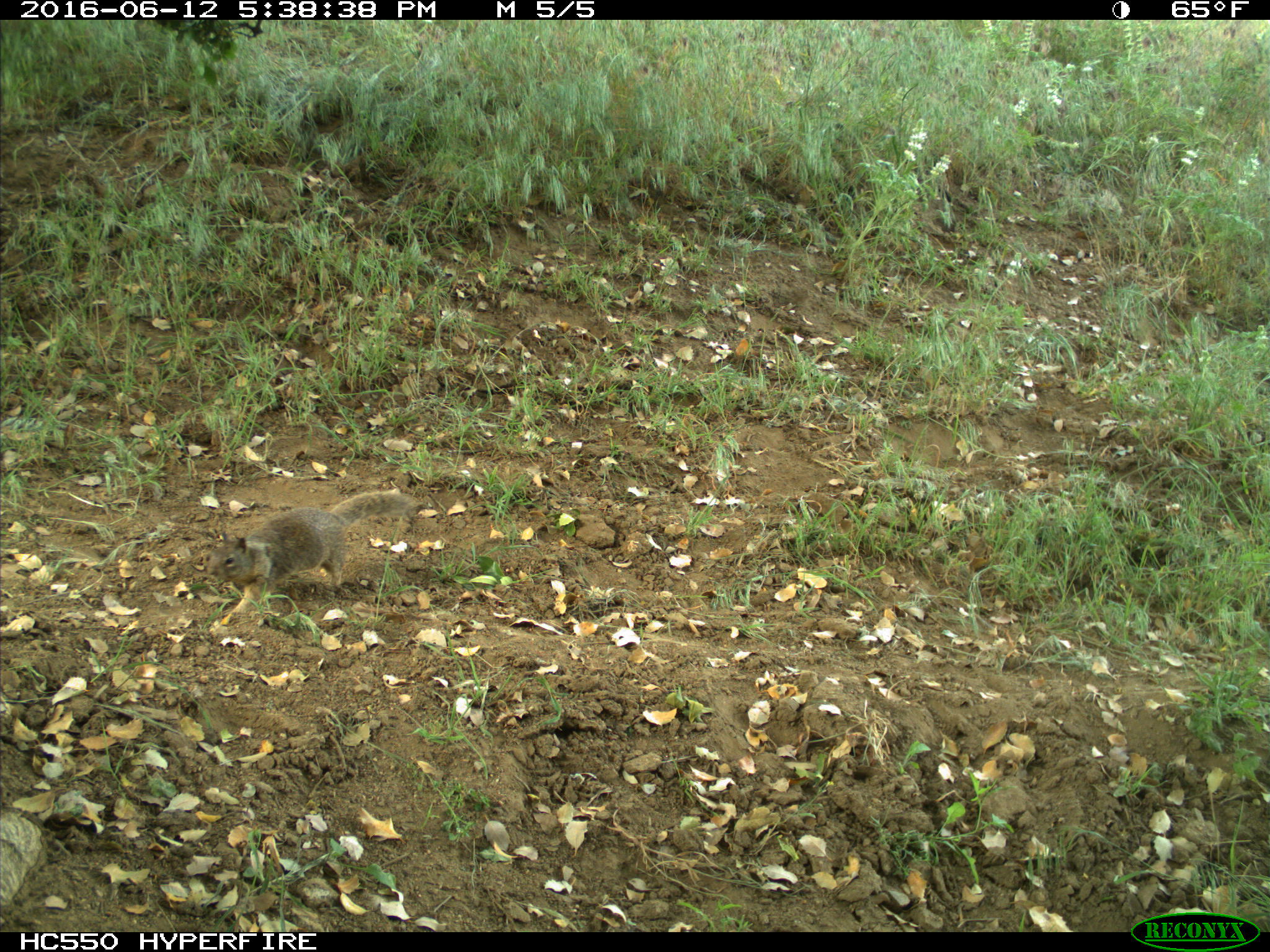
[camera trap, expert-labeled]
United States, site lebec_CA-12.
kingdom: Animalia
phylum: Chordata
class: Mammalia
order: Rodentia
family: Sciuridae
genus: Otospermophilus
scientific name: Otospermophilus beecheyi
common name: california ground squirrel